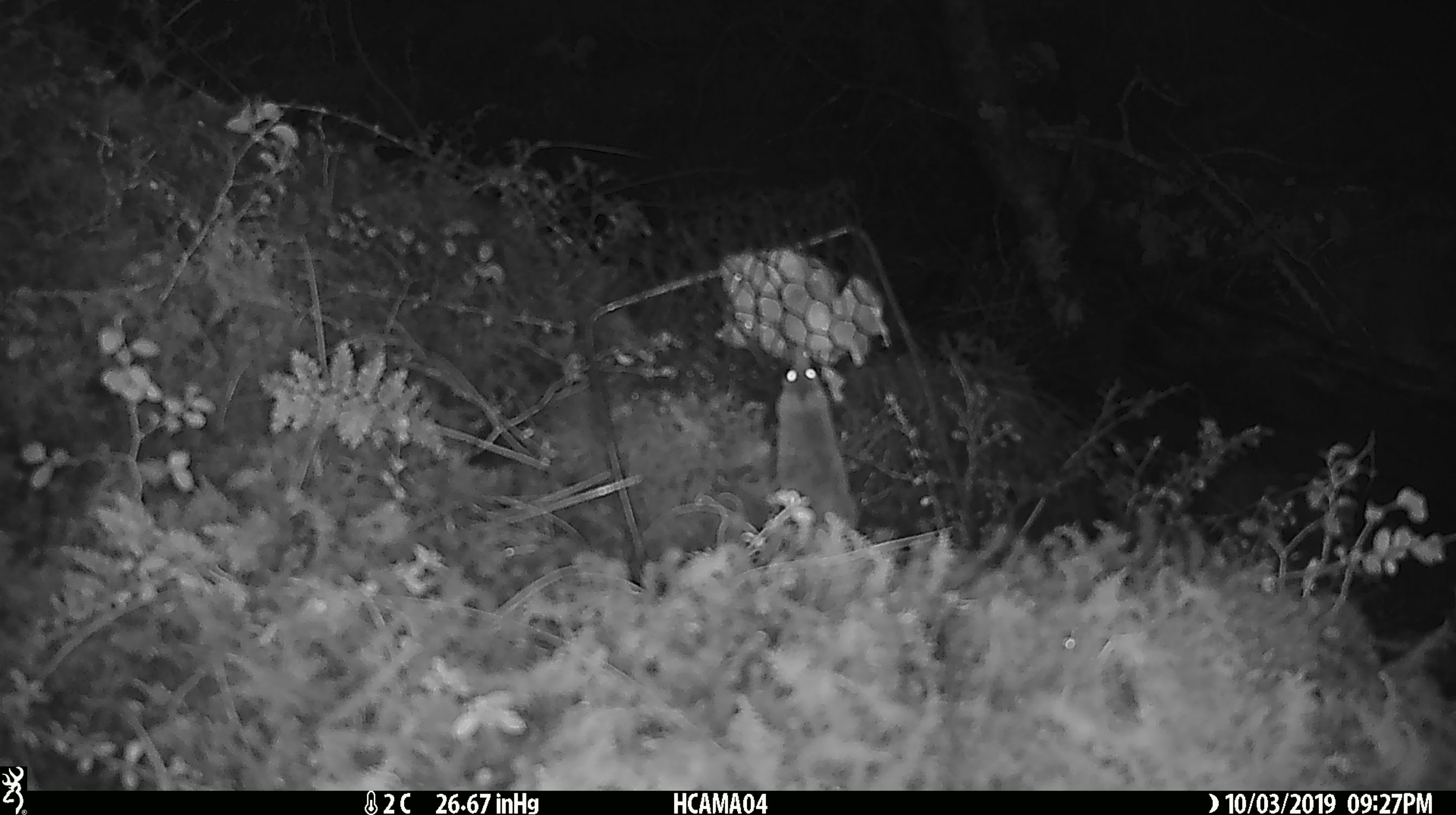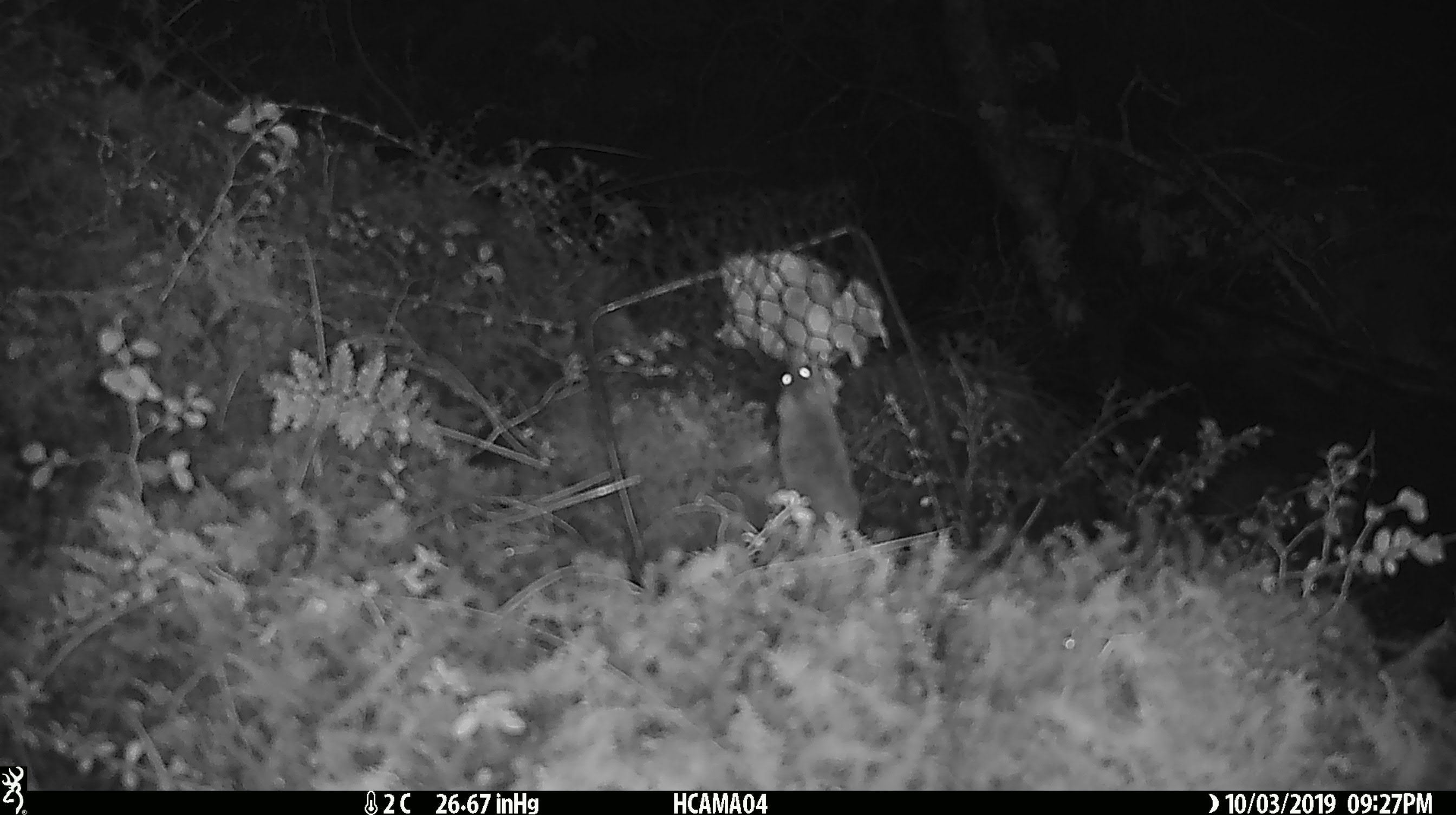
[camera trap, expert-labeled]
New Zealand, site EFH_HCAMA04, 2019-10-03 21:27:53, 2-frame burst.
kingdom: Animalia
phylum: Chordata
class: Mammalia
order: Rodentia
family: Muridae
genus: Mus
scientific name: Mus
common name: mouse